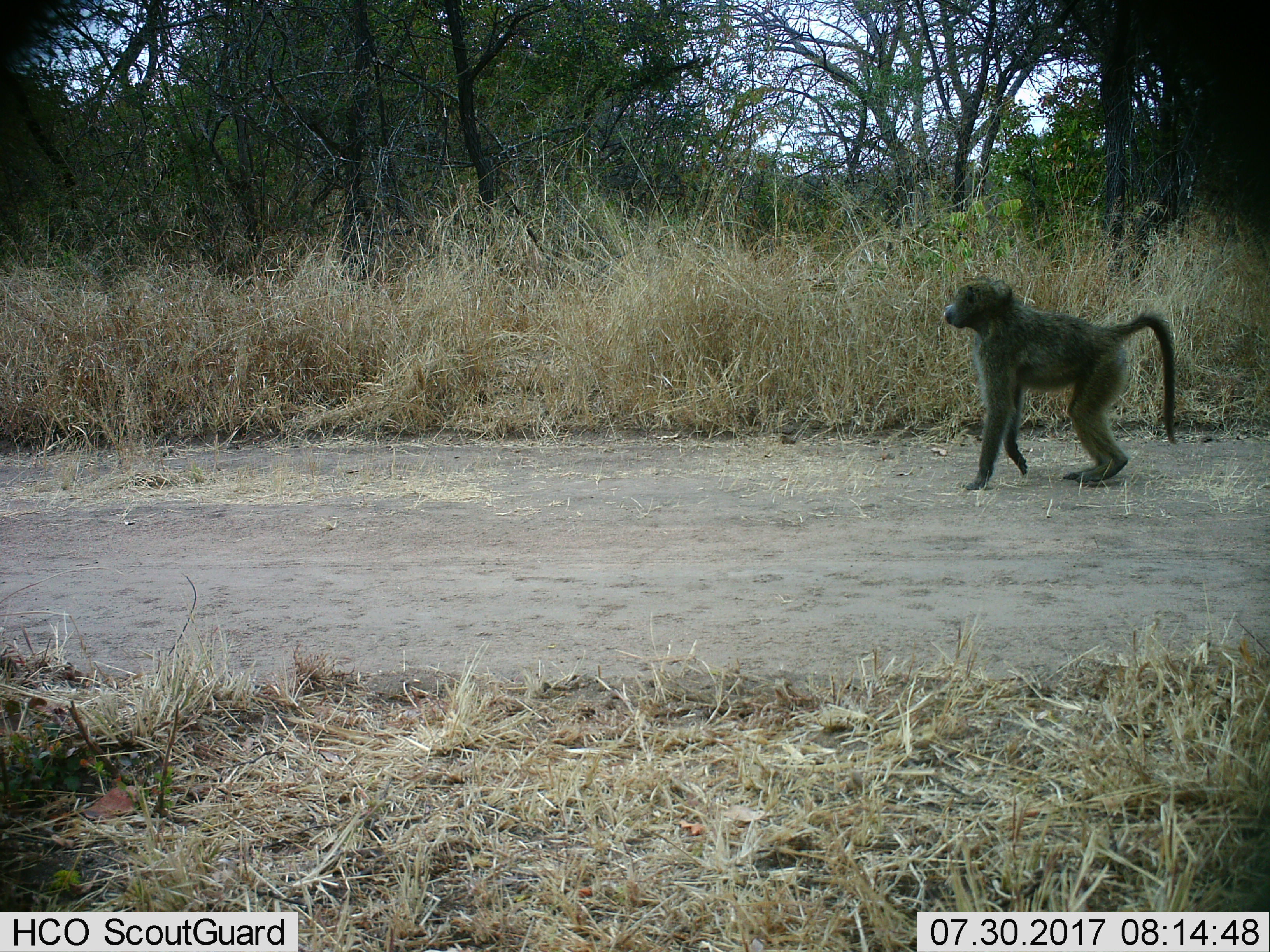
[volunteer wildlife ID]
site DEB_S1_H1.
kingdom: Animalia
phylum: Chordata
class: Mammalia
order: Primates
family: Cercopithecidae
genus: Papio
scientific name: Papio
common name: baboon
Baboon (Papio), count 1. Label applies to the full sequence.